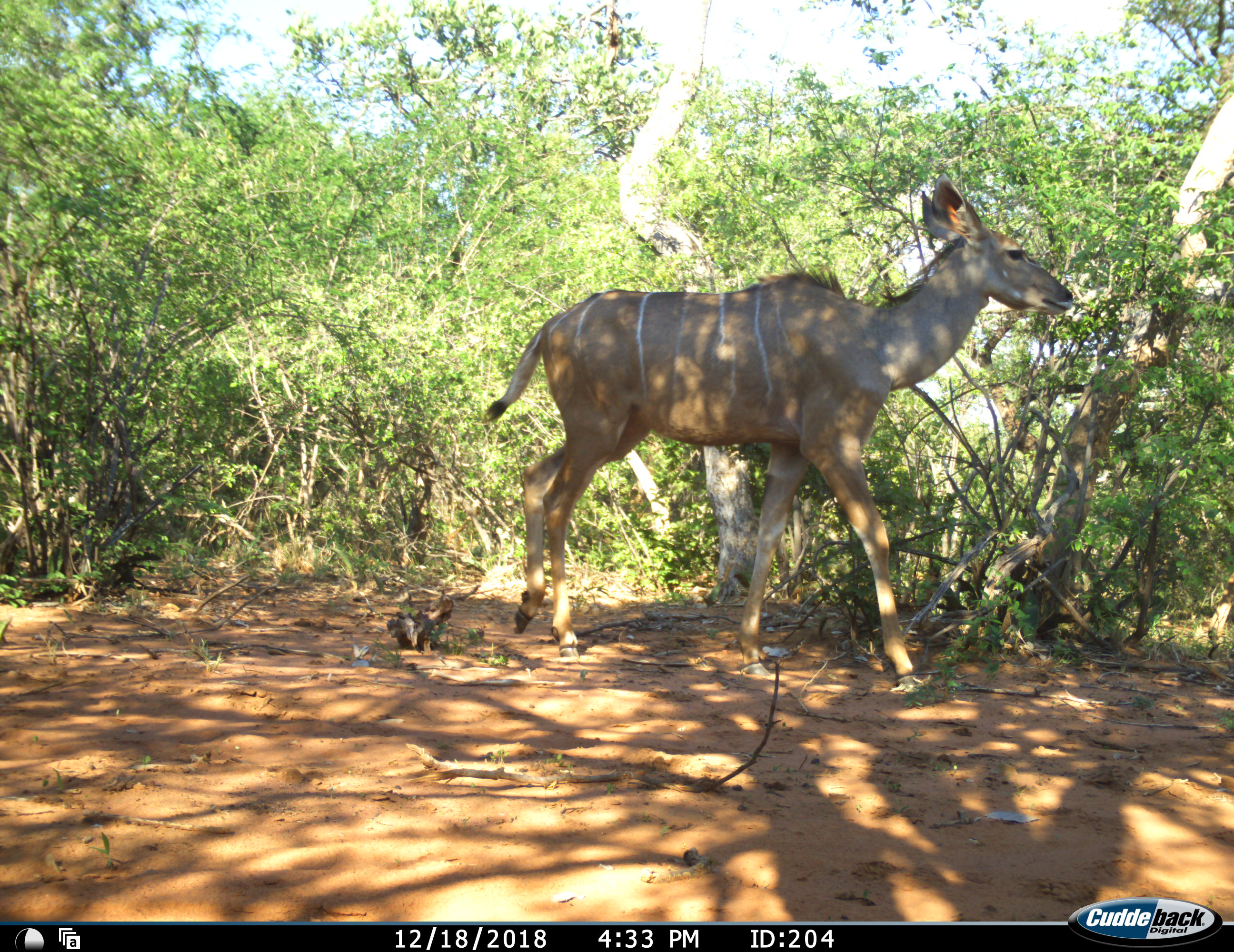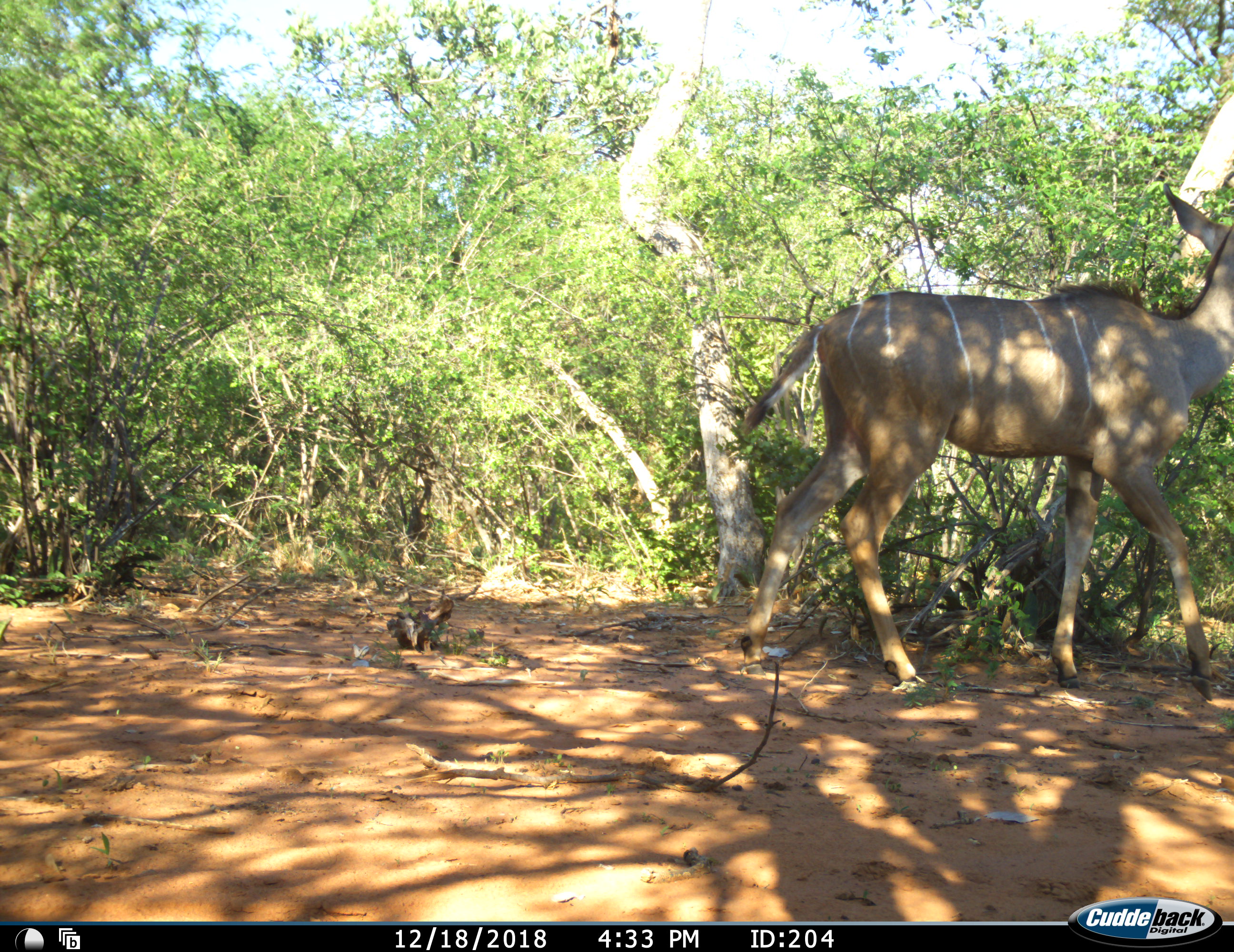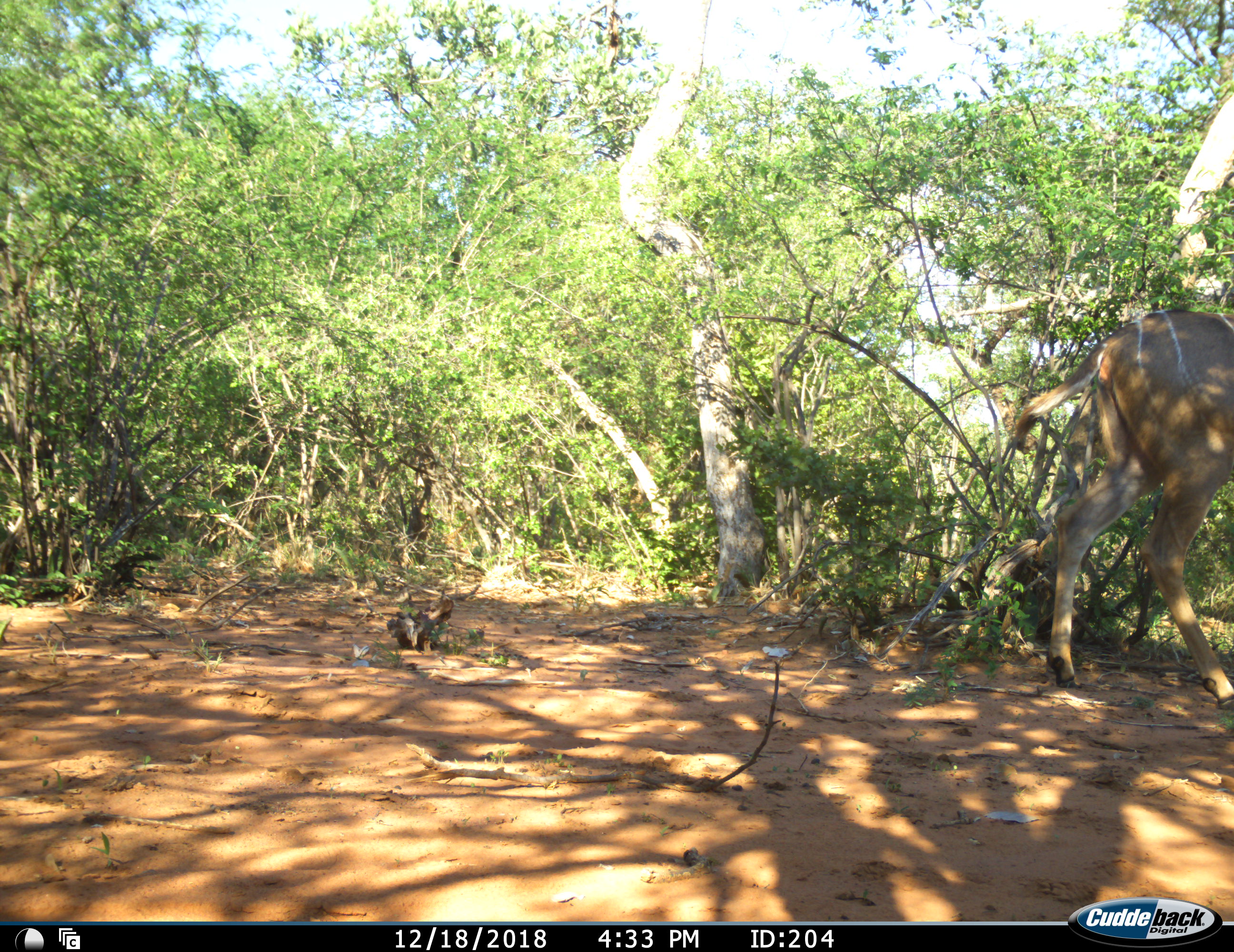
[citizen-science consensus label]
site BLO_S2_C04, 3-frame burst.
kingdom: Animalia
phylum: Chordata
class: Mammalia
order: Artiodactyla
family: Bovidae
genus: Tragelaphus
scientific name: Tragelaphus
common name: kudu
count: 1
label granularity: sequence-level